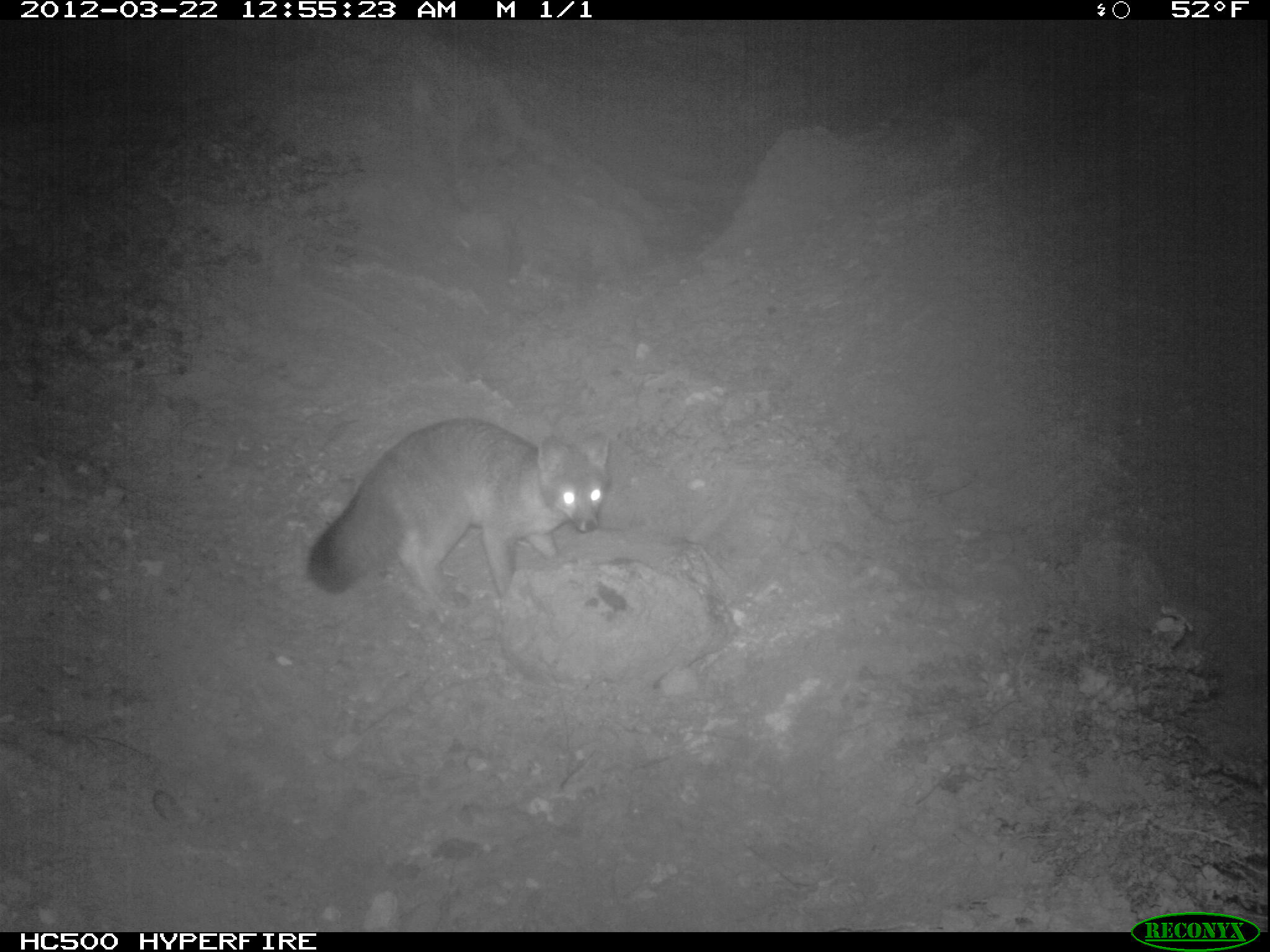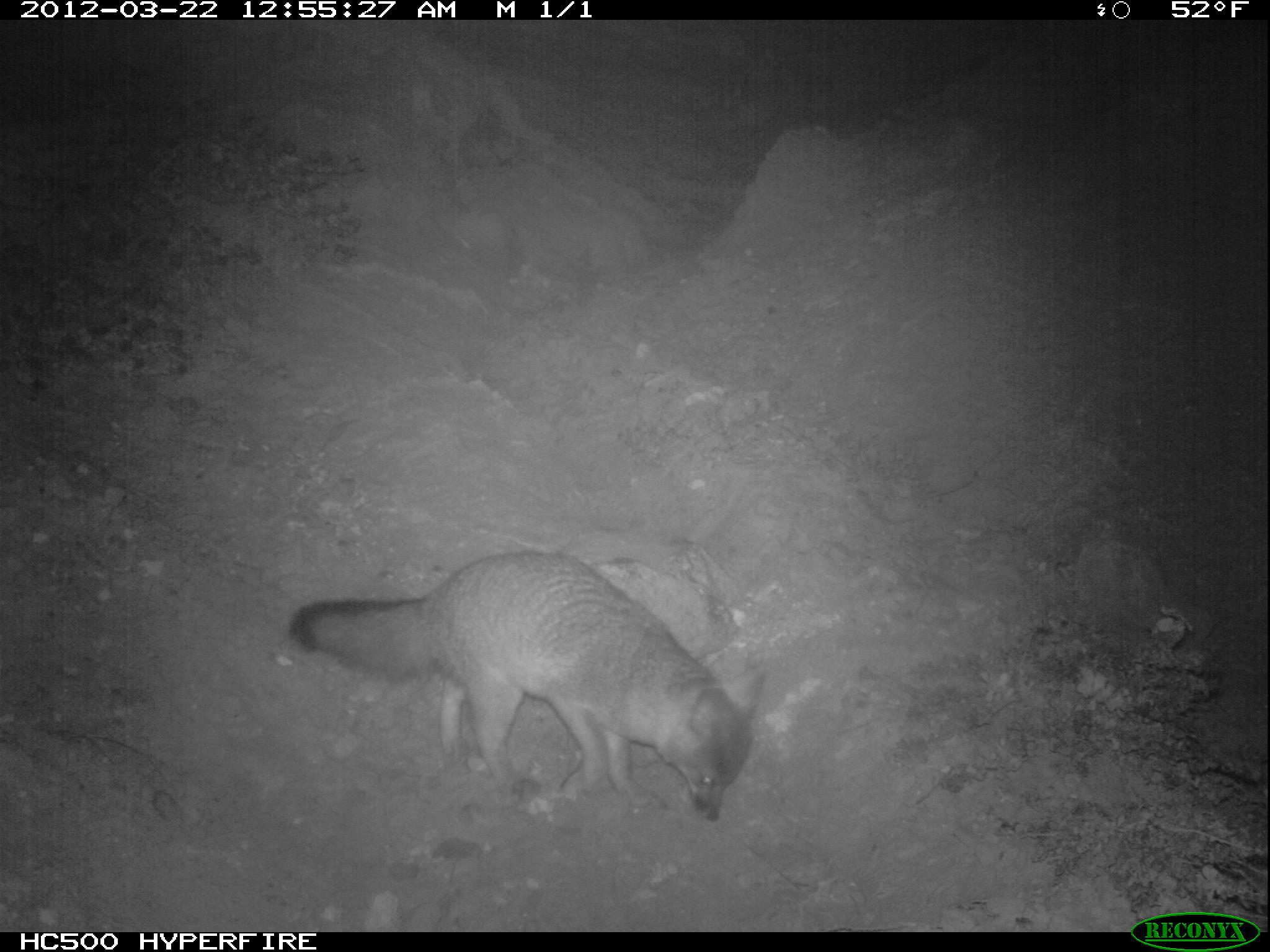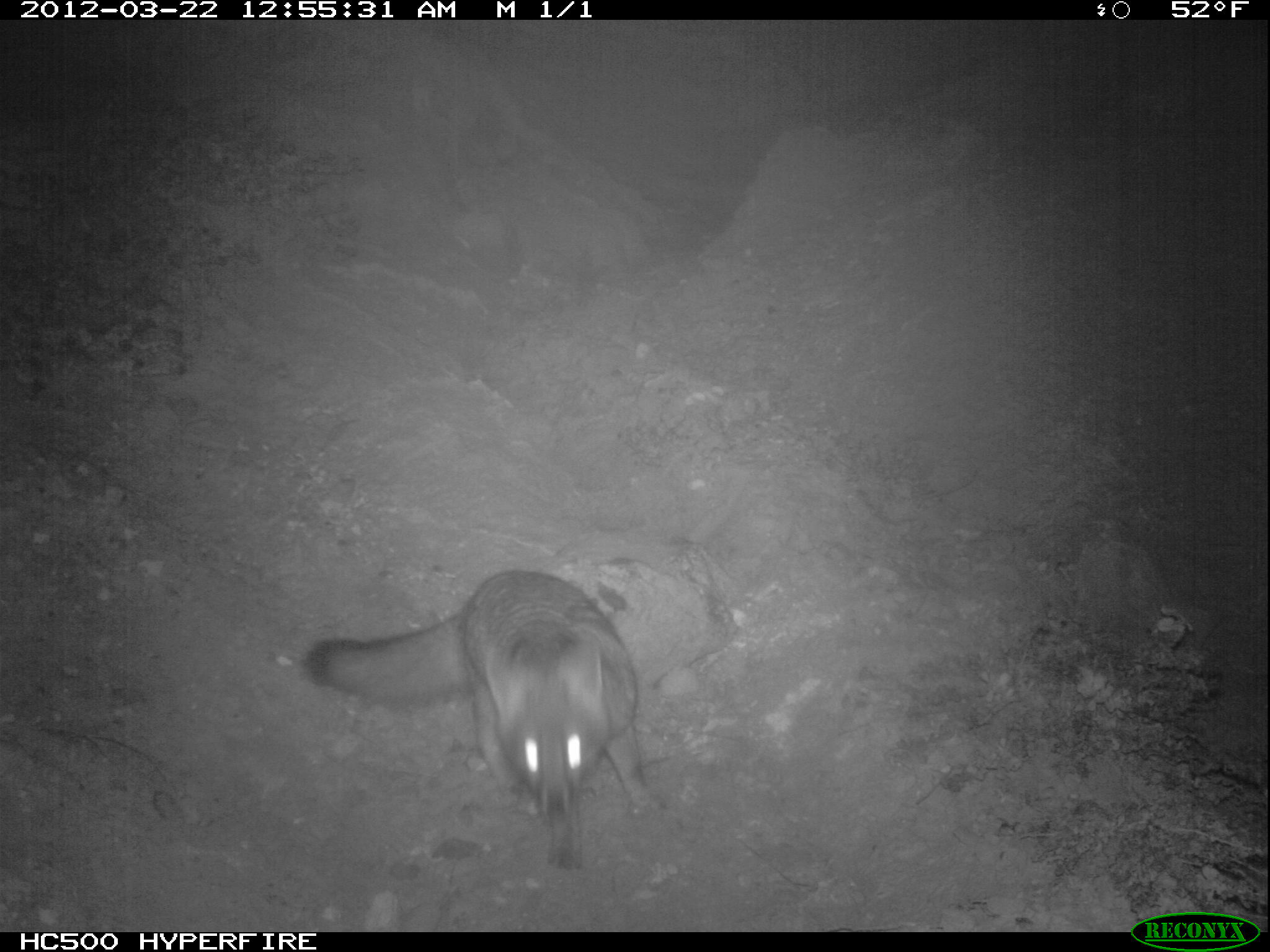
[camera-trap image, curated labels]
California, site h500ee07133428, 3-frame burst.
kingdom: Animalia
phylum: Chordata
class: Mammalia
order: Carnivora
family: Canidae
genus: Urocyon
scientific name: Urocyon littoralis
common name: island fox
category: fox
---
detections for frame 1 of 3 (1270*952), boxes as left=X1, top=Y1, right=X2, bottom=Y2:
fox: left=304, top=416, right=613, bottom=609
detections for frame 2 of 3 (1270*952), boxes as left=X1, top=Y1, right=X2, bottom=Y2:
fox: left=291, top=549, right=763, bottom=822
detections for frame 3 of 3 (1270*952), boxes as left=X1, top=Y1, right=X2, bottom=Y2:
fox: left=302, top=569, right=668, bottom=871